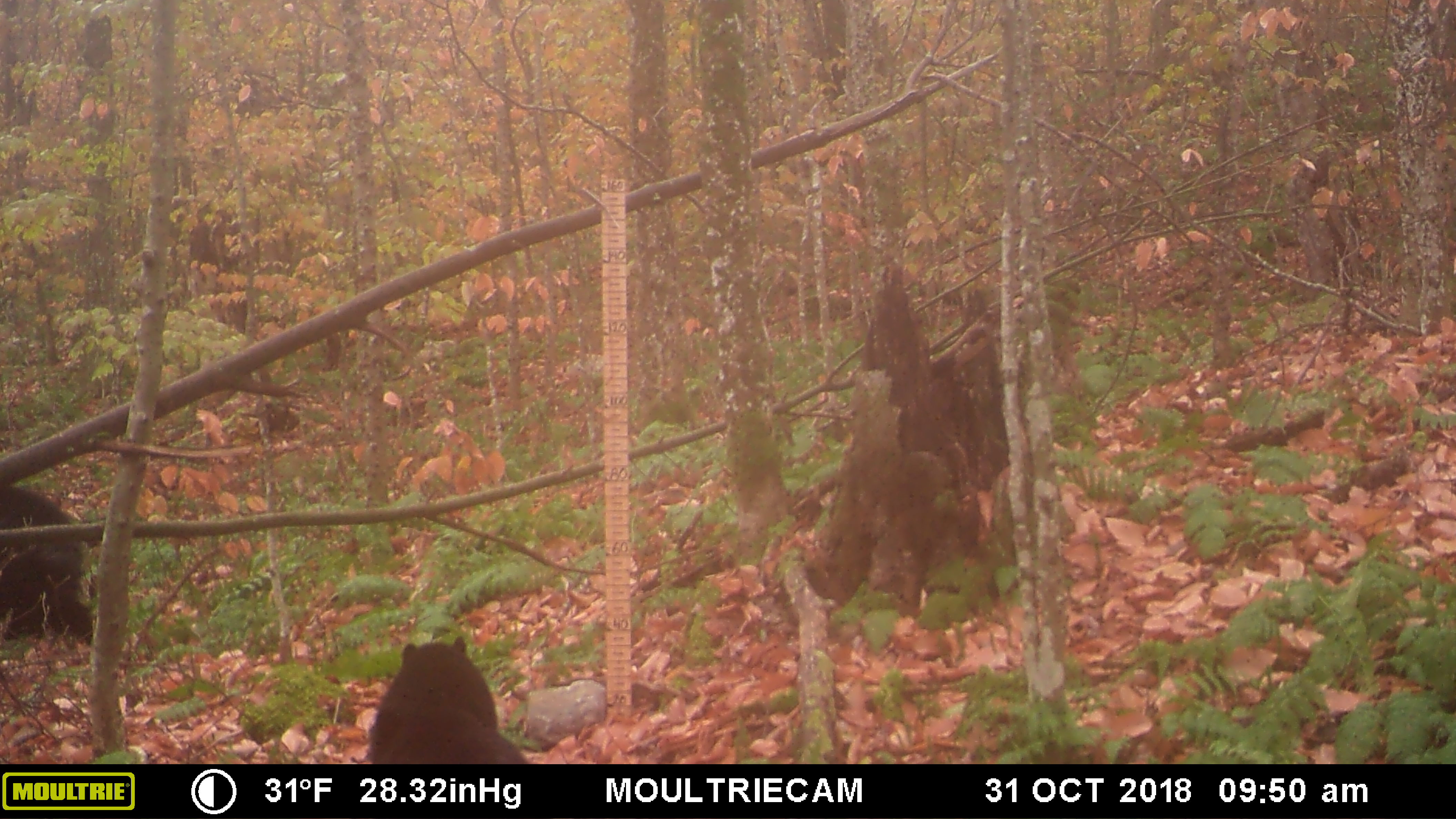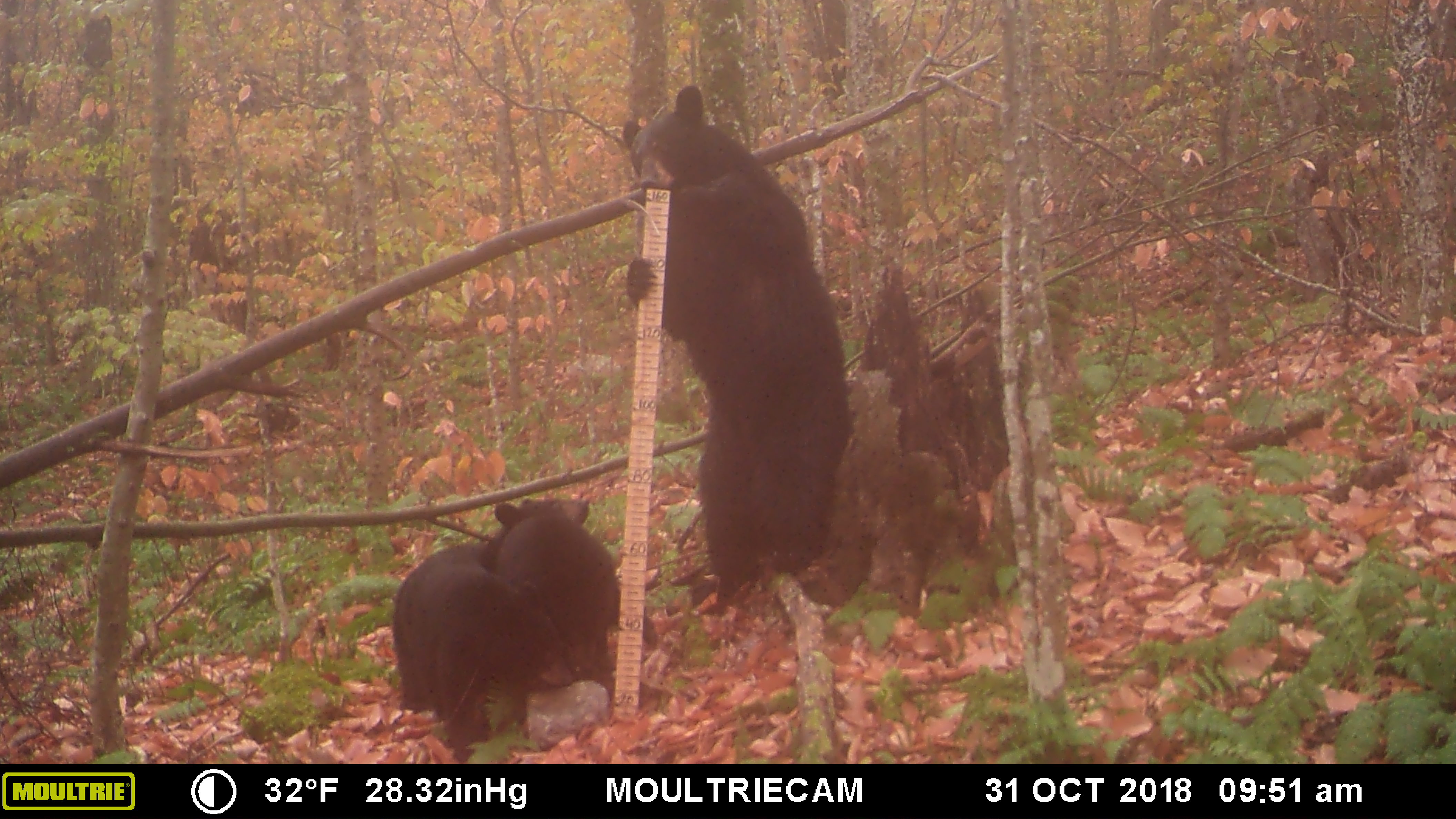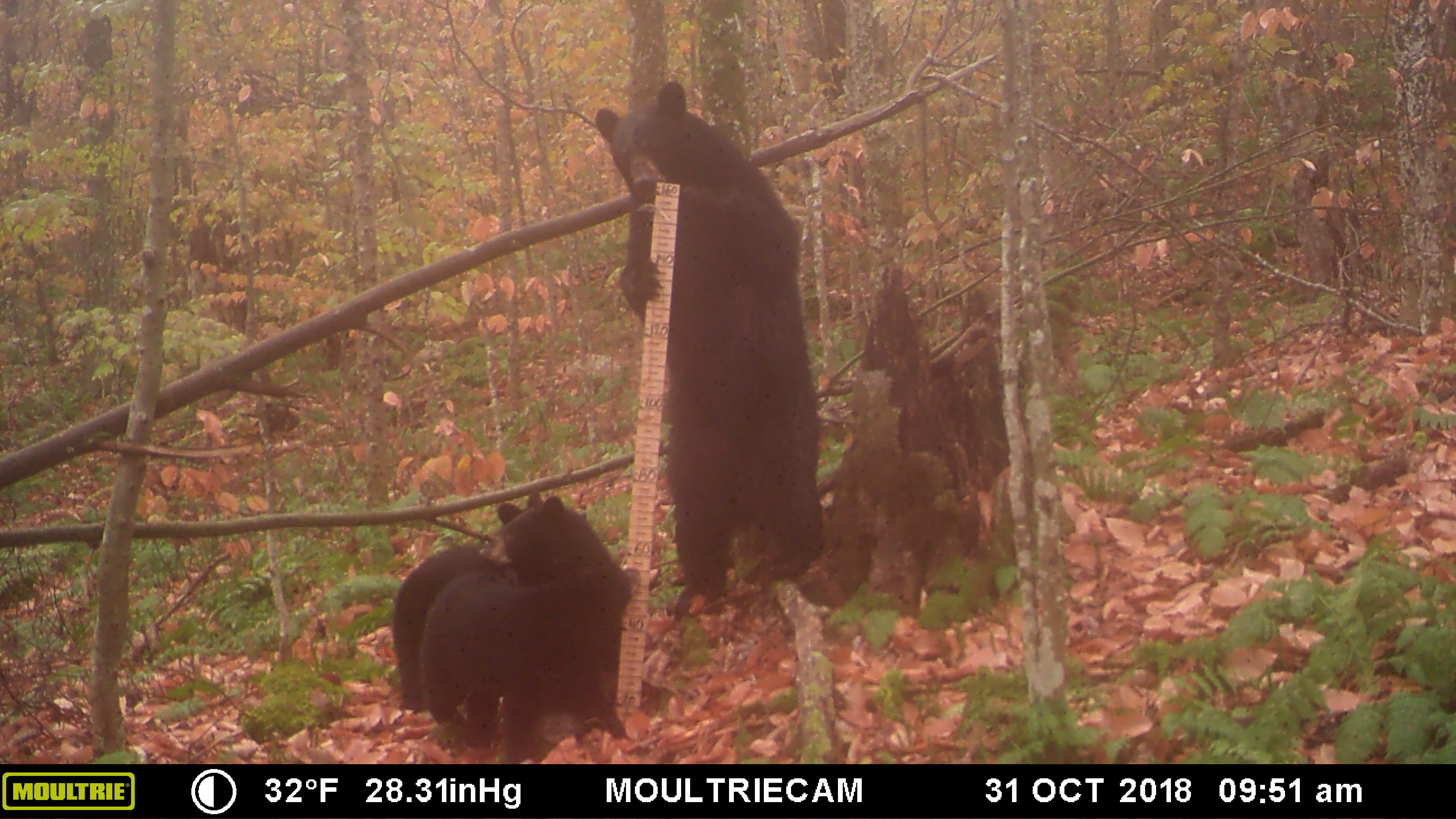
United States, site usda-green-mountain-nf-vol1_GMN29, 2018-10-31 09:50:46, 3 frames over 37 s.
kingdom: Animalia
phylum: Chordata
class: Mammalia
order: Carnivora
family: Ursidae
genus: Ursus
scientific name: Ursus americanus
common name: black bear